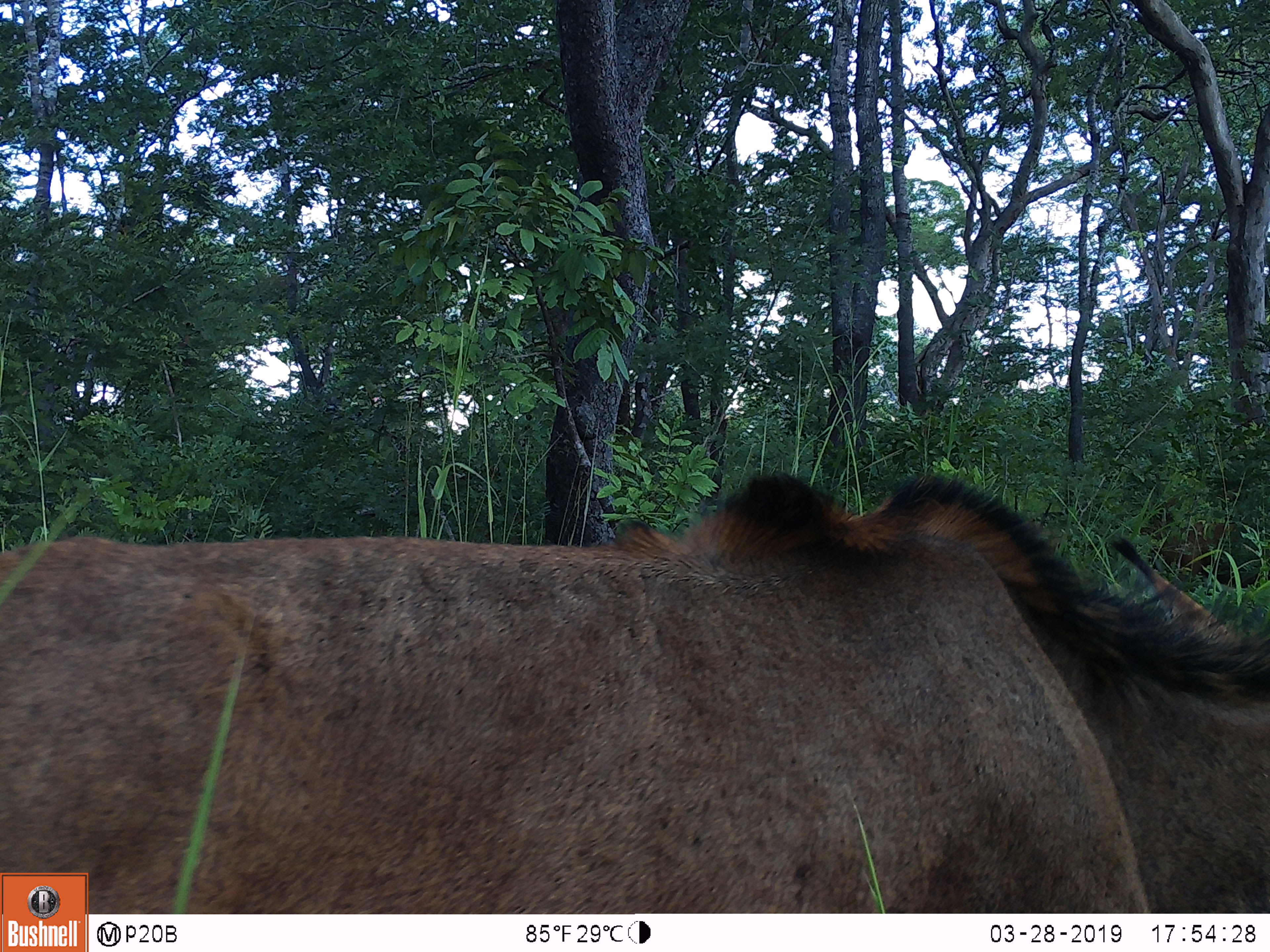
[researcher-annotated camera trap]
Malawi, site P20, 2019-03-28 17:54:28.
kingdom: Animalia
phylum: Chordata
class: Mammalia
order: Artiodactyla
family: Bovidae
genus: Hippotragus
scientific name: Hippotragus niger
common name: sable antelope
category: sable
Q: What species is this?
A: Sable (sable antelope) (Hippotragus niger).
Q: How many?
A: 1.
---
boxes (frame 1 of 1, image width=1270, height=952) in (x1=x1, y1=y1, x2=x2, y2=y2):
sable: (x1=0, y1=456, x2=1269, y2=869)